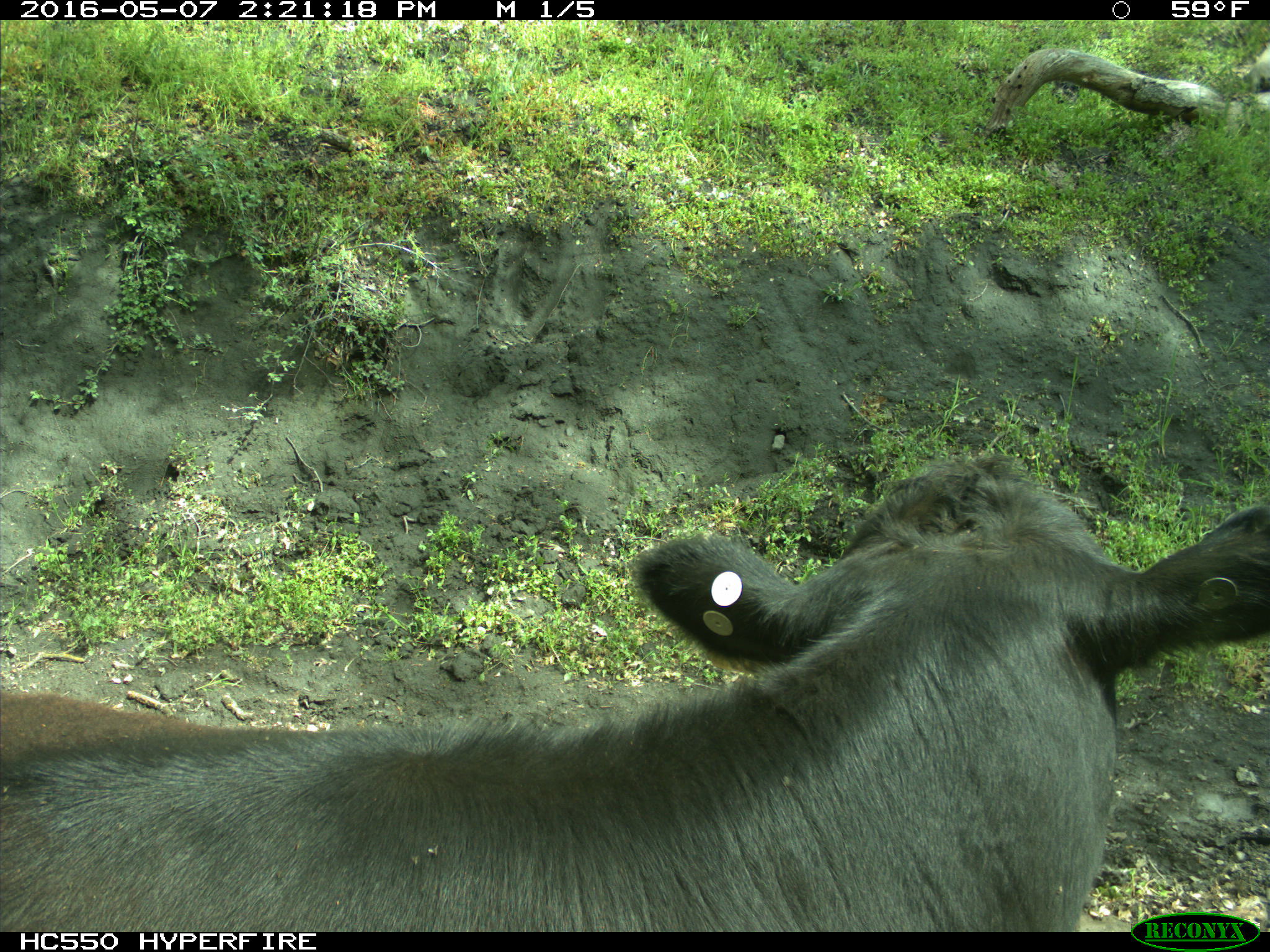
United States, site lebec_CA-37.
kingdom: Animalia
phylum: Chordata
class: Mammalia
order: Artiodactyla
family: Bovidae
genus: Bos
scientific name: Bos taurus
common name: domestic cow